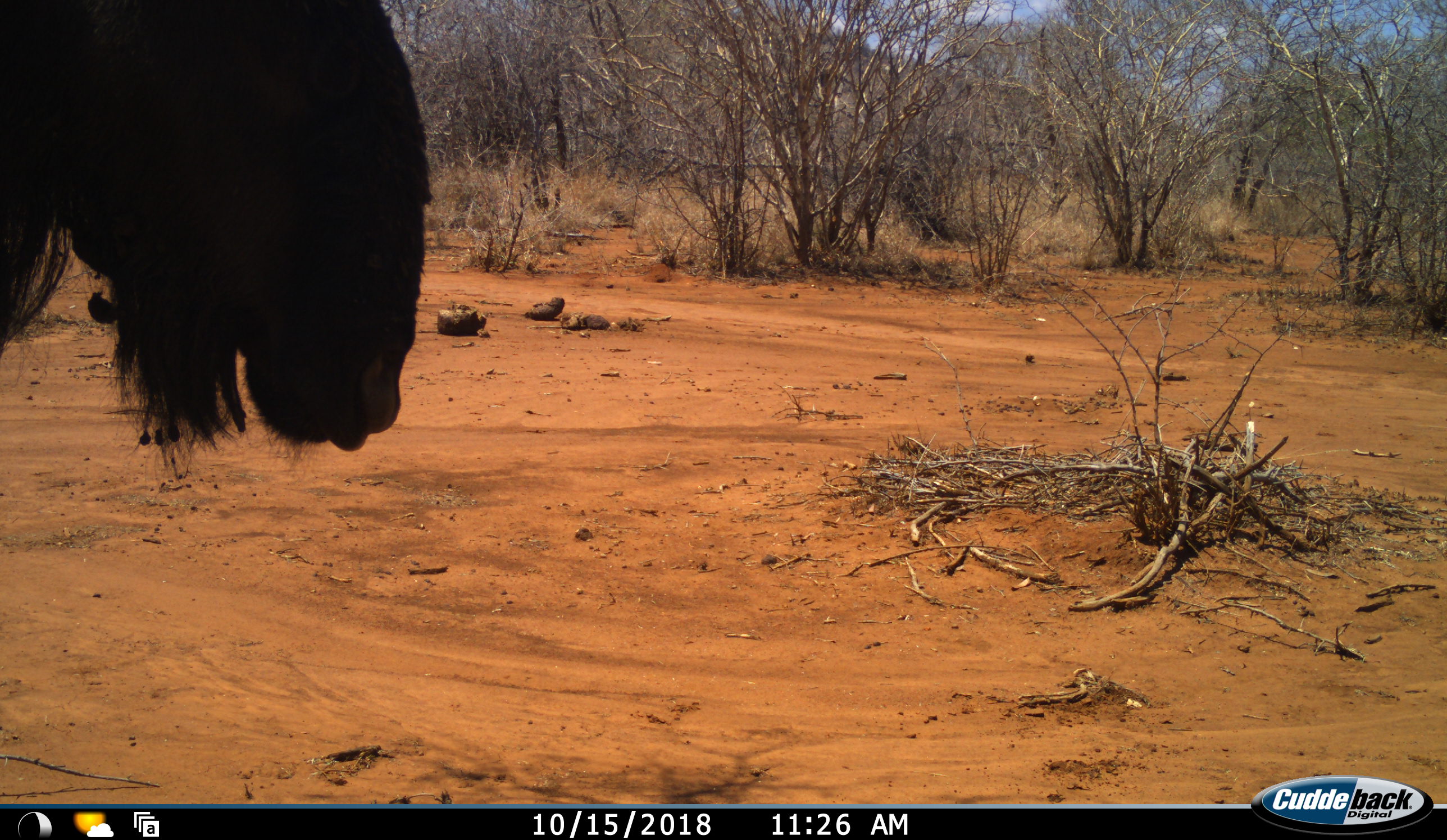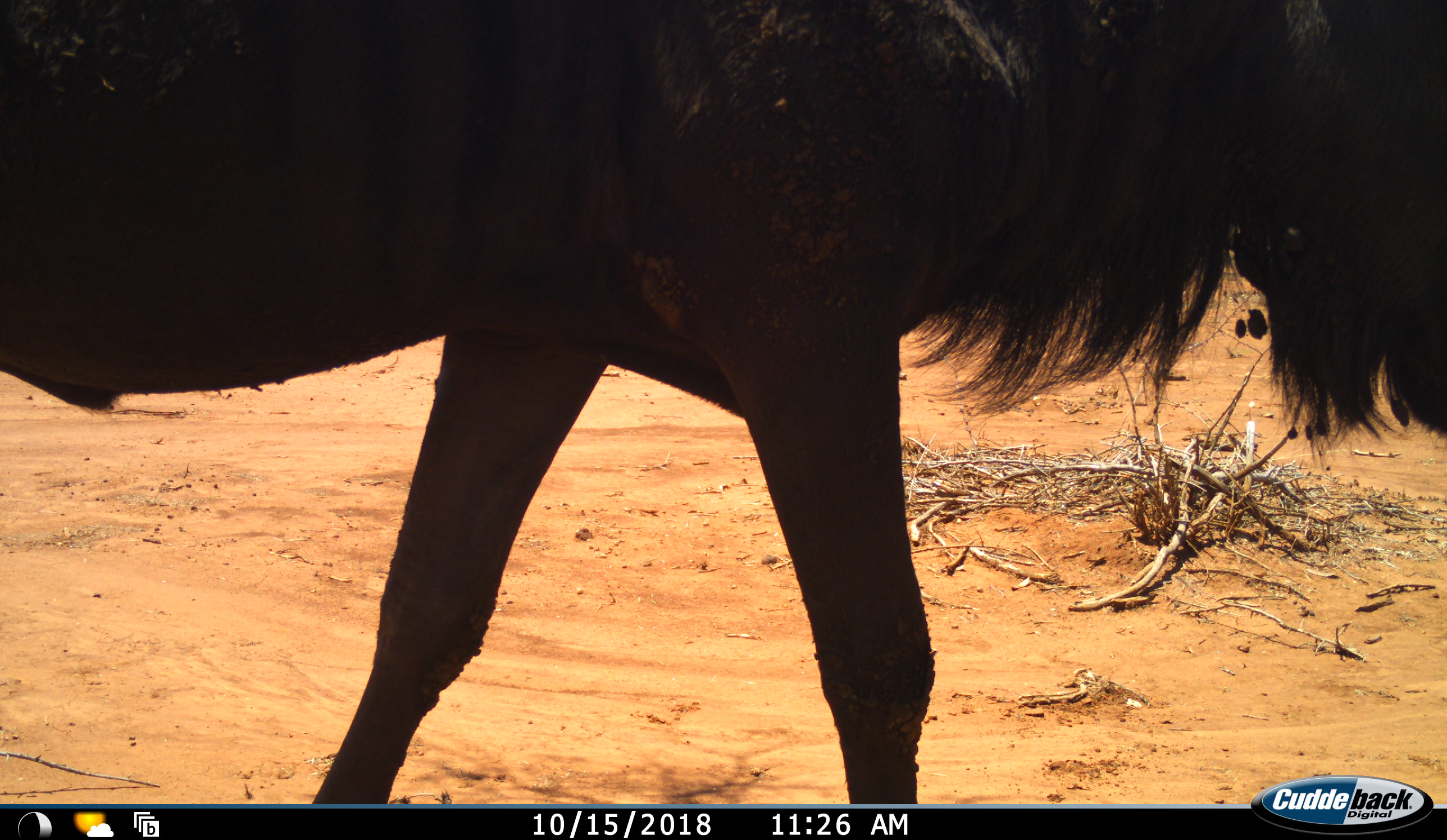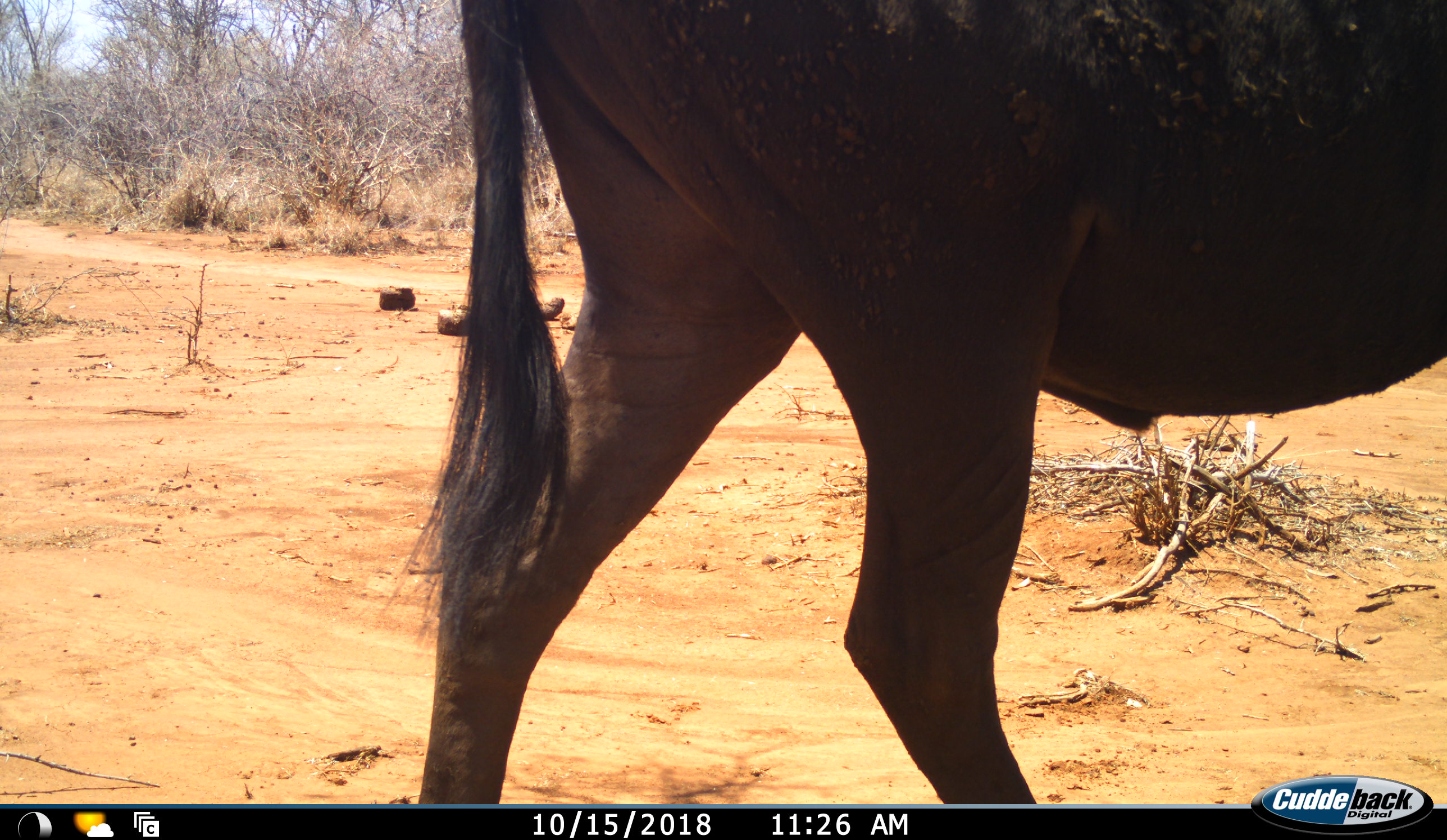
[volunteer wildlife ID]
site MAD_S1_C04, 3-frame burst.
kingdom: Animalia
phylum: Chordata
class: Mammalia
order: Artiodactyla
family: Bovidae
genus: Connochaetes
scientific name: Connochaetes taurinus taurinus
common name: blue wildebeest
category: wildebeestblue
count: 1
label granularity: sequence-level